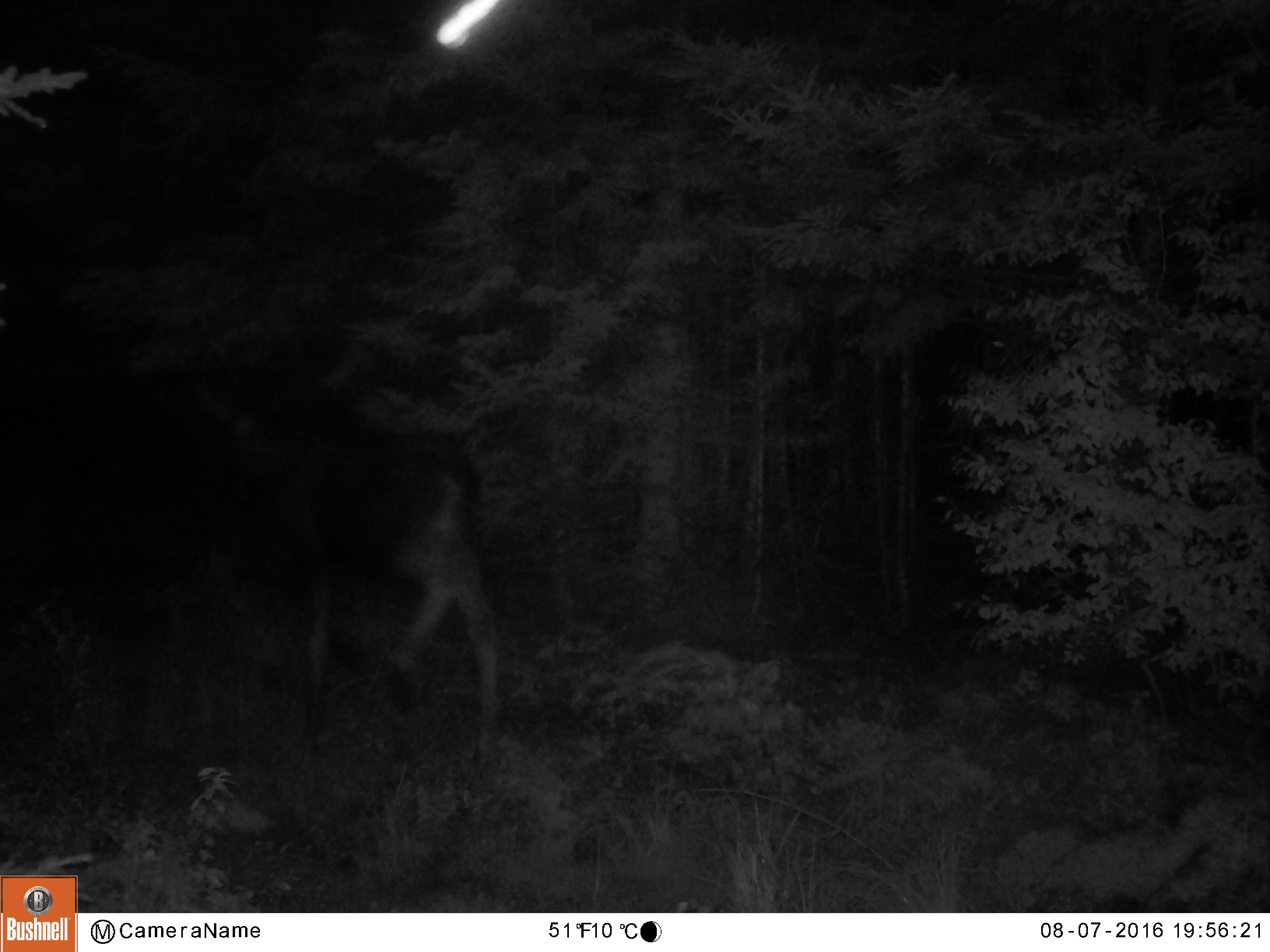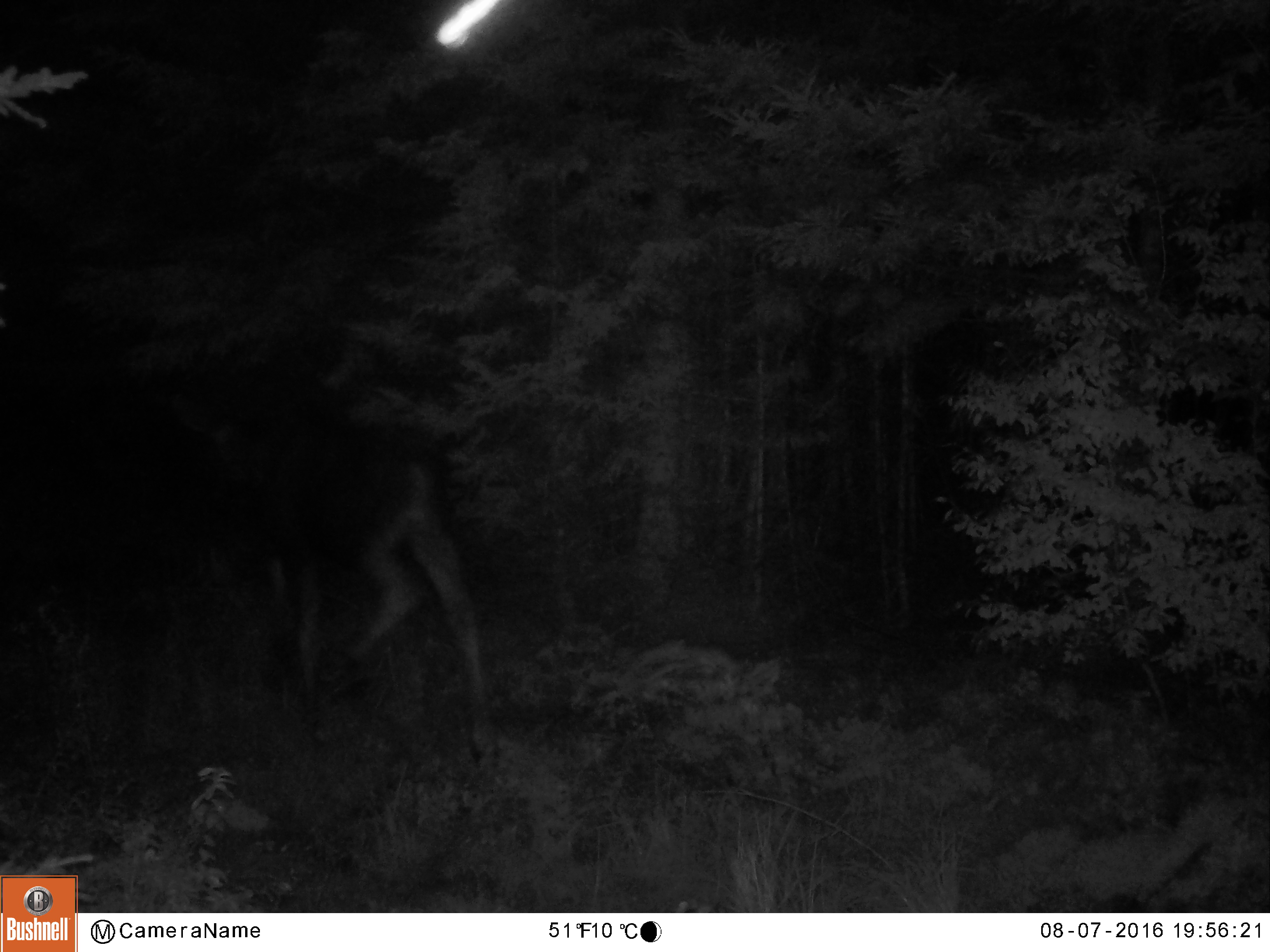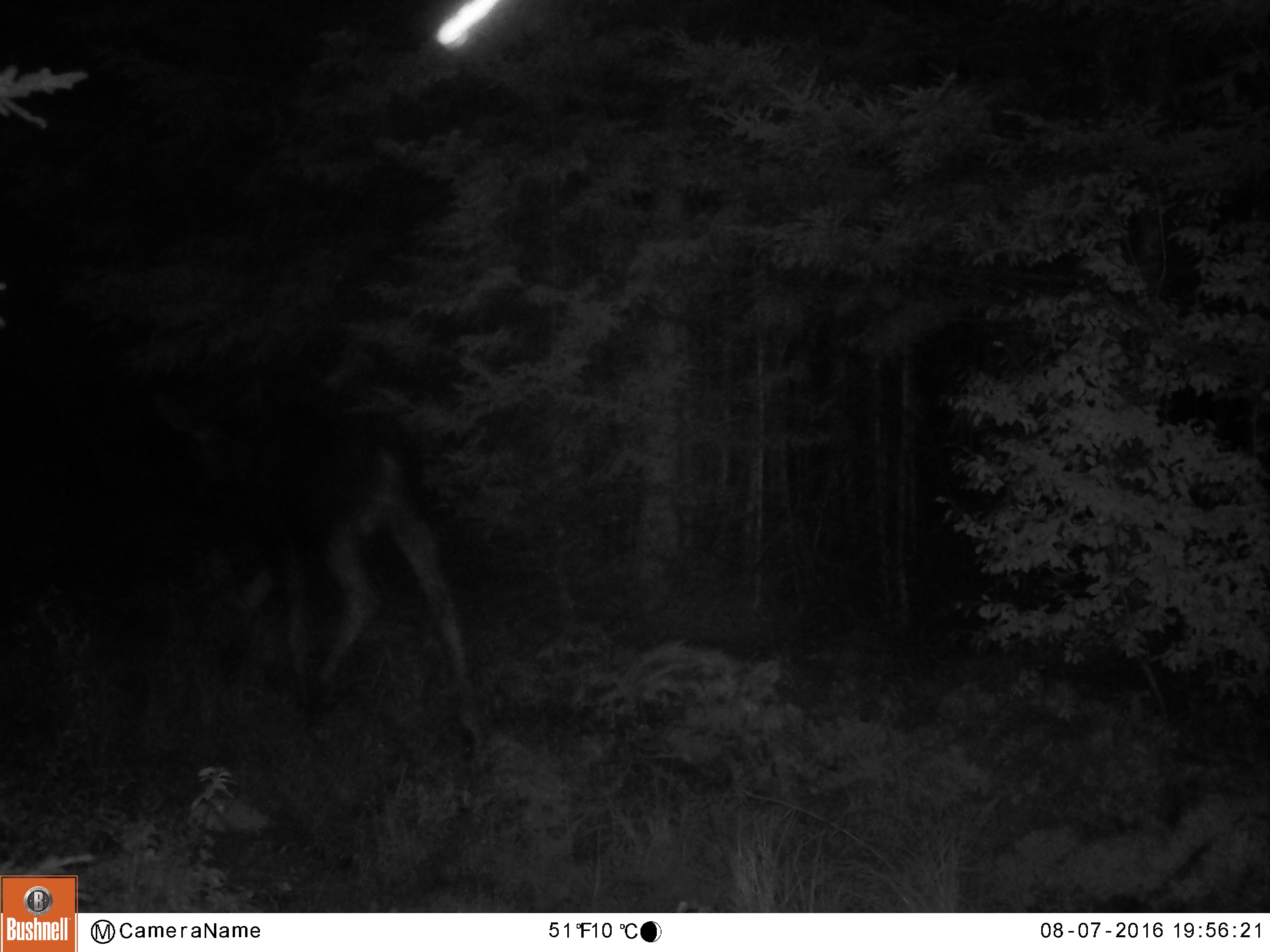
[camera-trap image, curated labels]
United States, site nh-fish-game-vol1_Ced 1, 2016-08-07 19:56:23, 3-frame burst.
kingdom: Animalia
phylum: Chordata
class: Mammalia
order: Artiodactyla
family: Cervidae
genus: Alces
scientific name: Alces alces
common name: moose